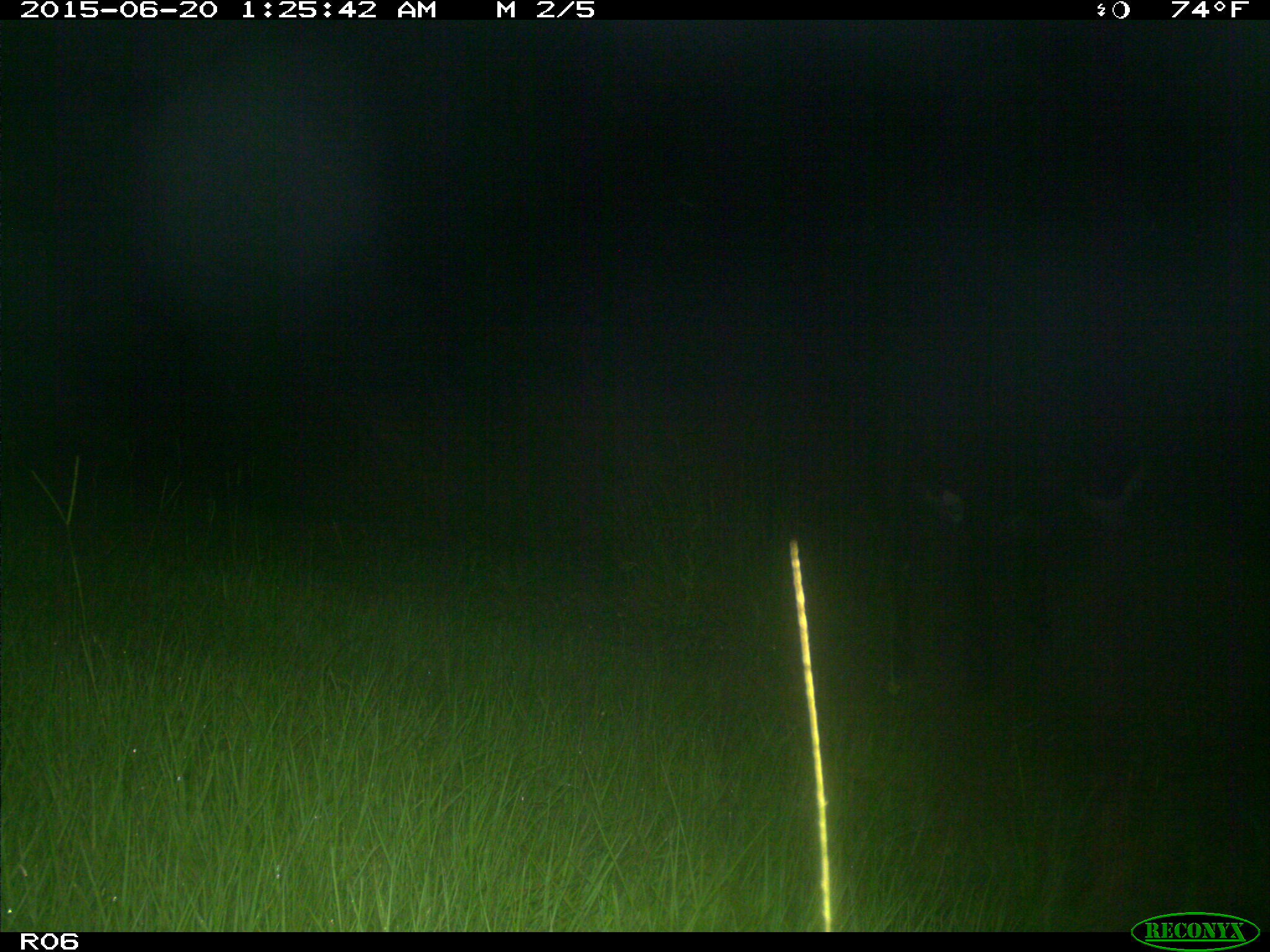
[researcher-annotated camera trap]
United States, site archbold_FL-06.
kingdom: Animalia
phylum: Chordata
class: Mammalia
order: Artiodactyla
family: Bovidae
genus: Bos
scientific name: Bos taurus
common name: domestic cow